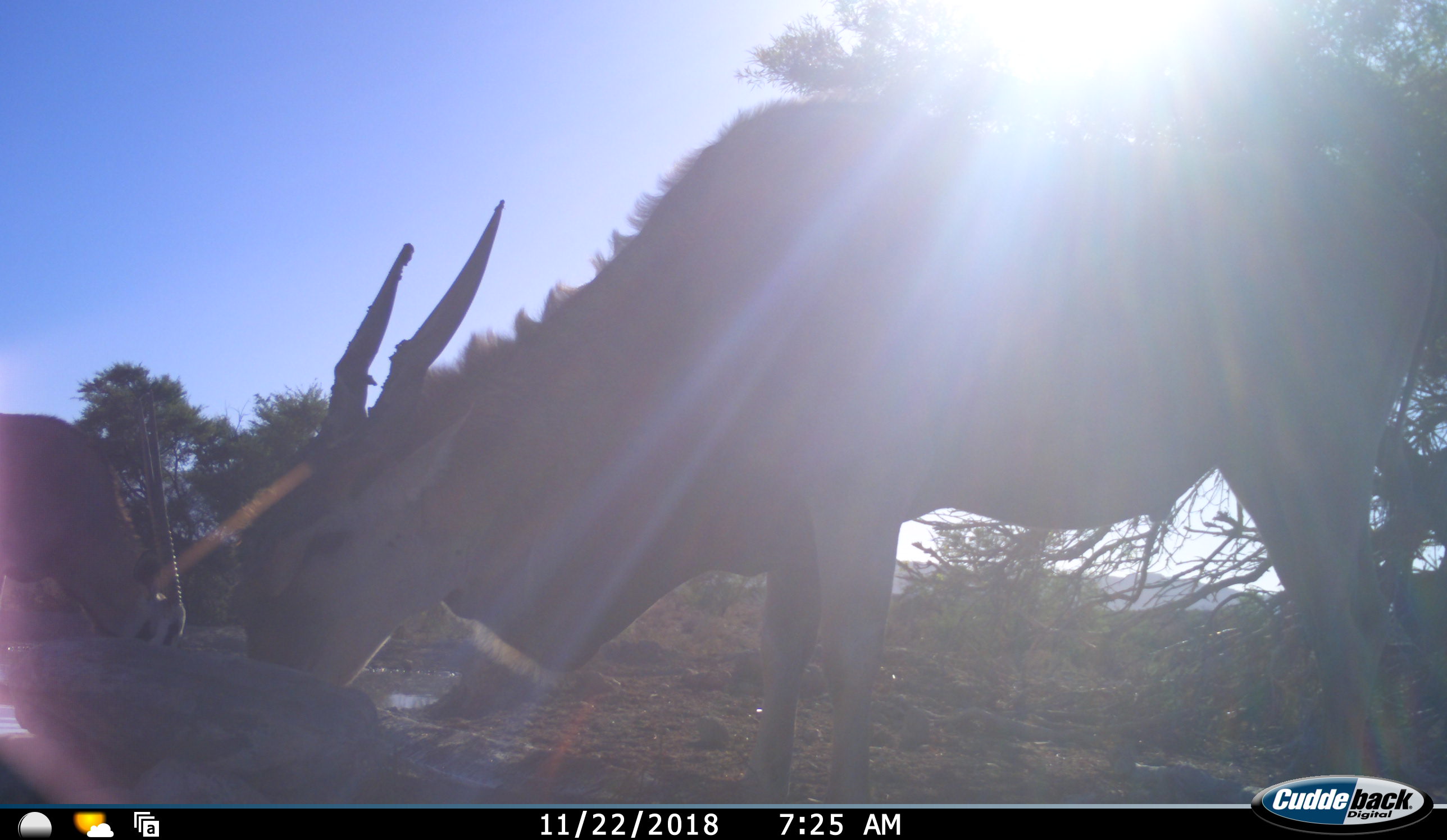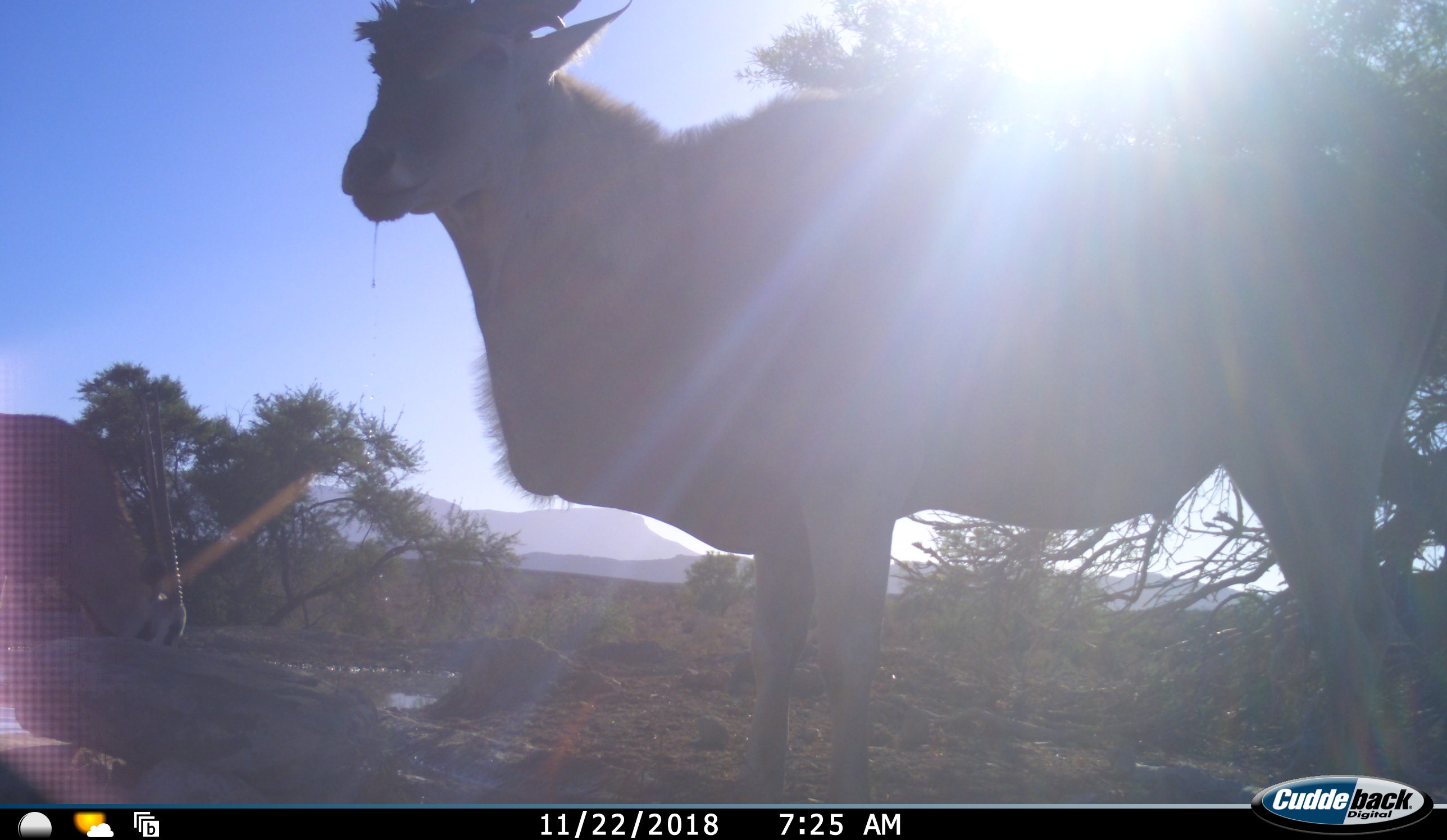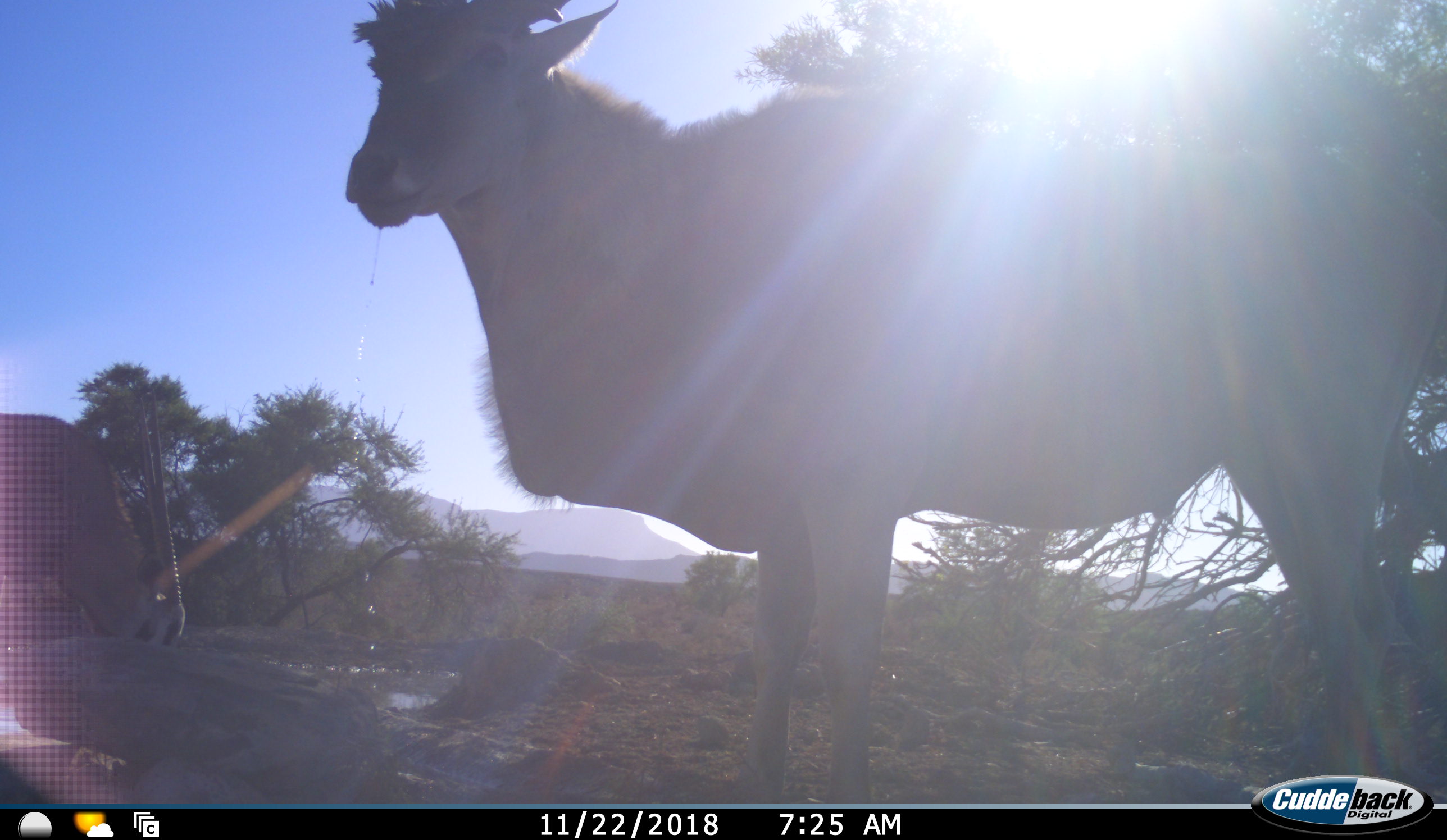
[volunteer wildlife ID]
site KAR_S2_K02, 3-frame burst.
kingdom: Animalia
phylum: Chordata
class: Mammalia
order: Artiodactyla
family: Bovidae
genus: Tragelaphus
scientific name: Tragelaphus oryx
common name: eland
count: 1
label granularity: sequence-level